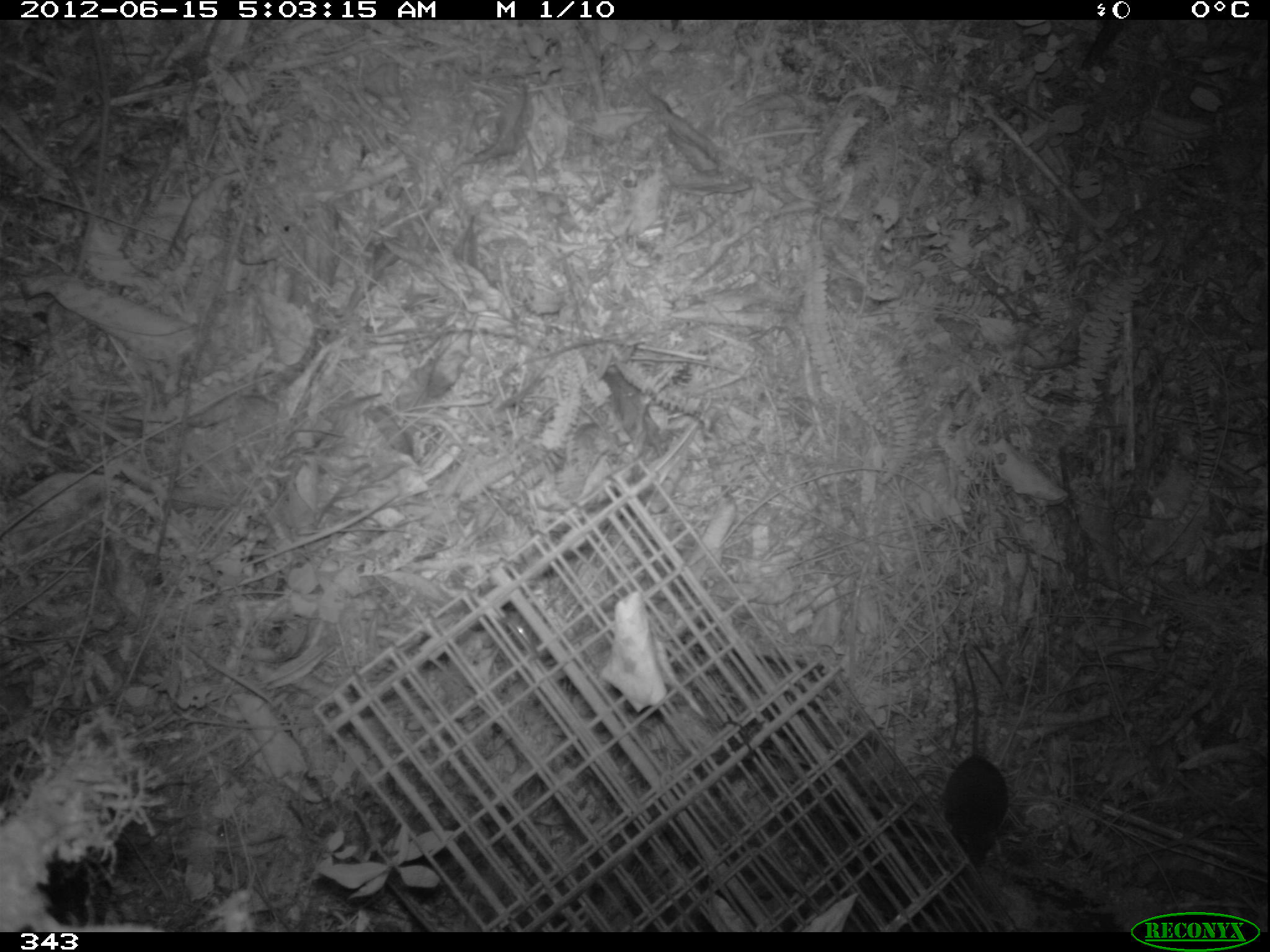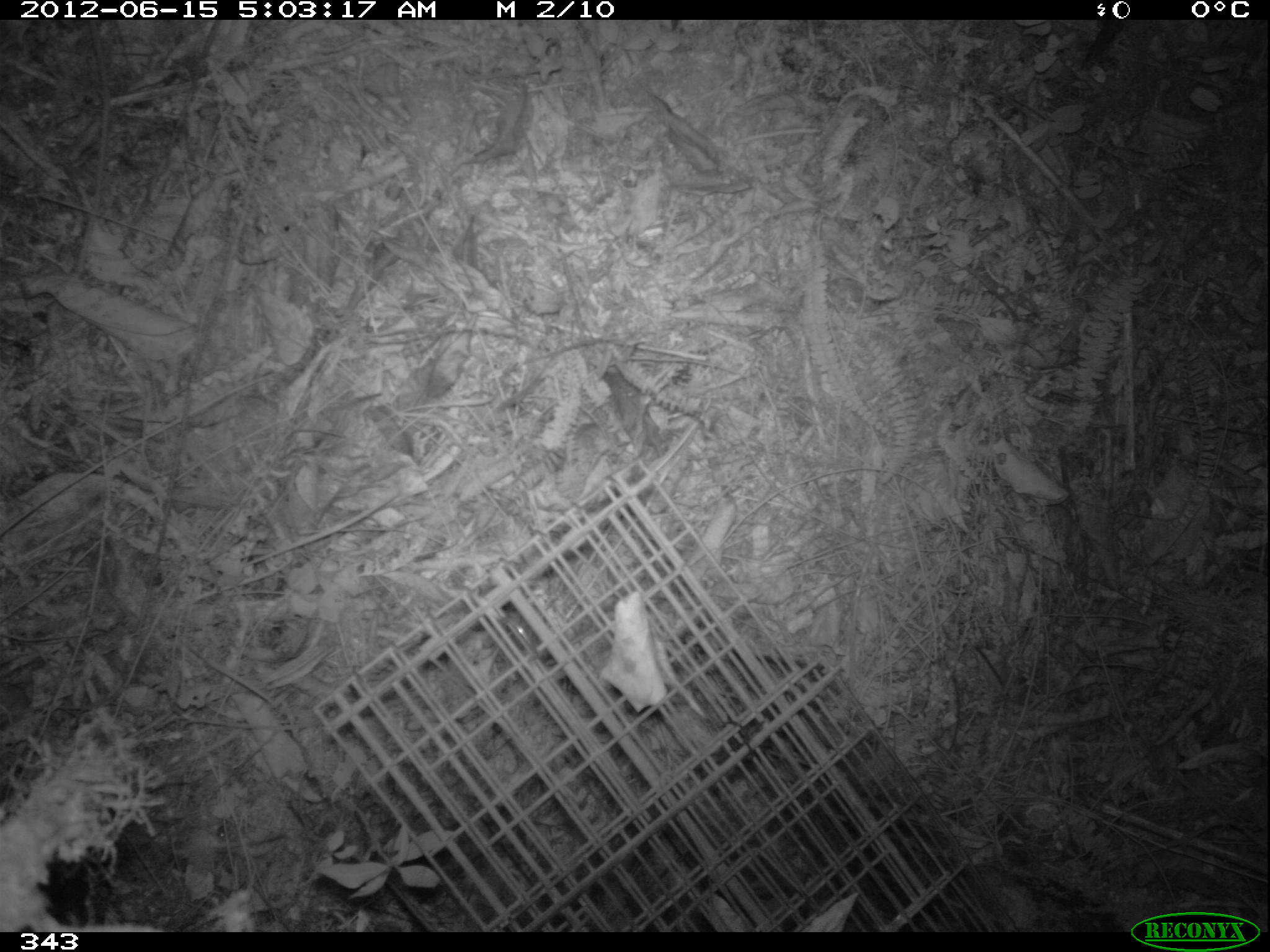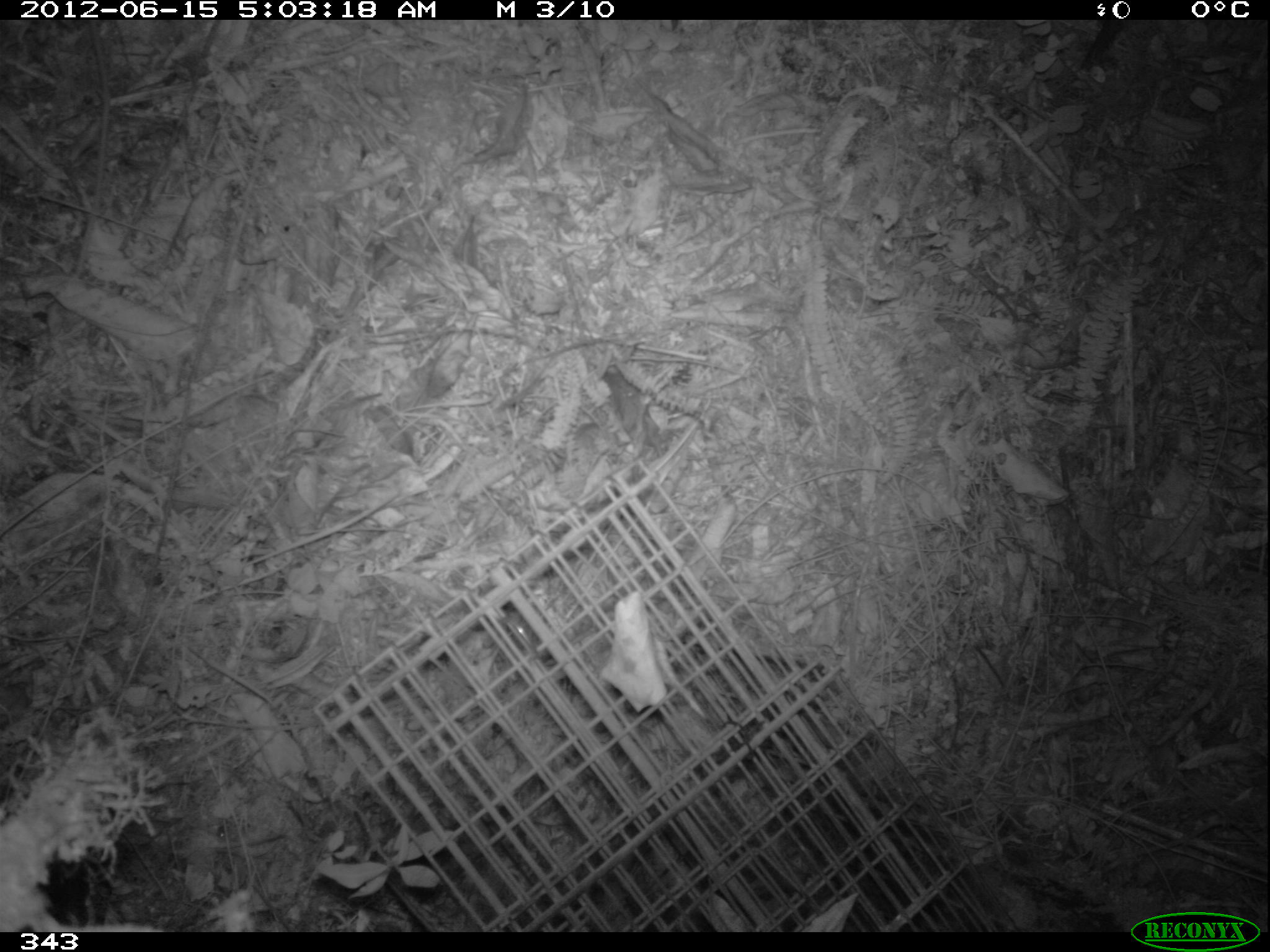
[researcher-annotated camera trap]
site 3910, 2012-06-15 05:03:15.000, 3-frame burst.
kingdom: Animalia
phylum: Chordata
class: Mammalia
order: Rodentia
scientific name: Rodentia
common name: rodents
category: unknown rodent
Unknown rodent (rodents) (Rodentia).